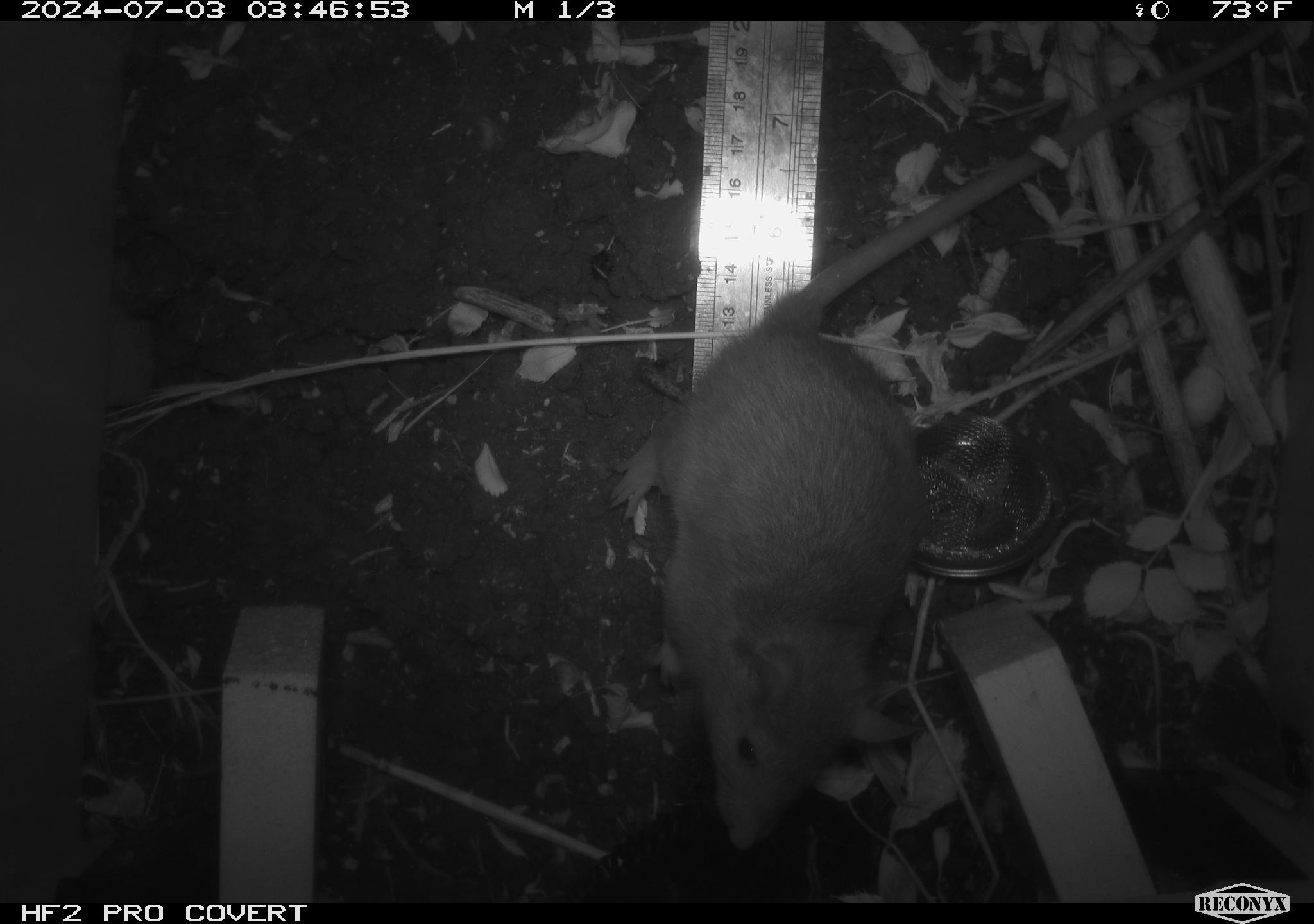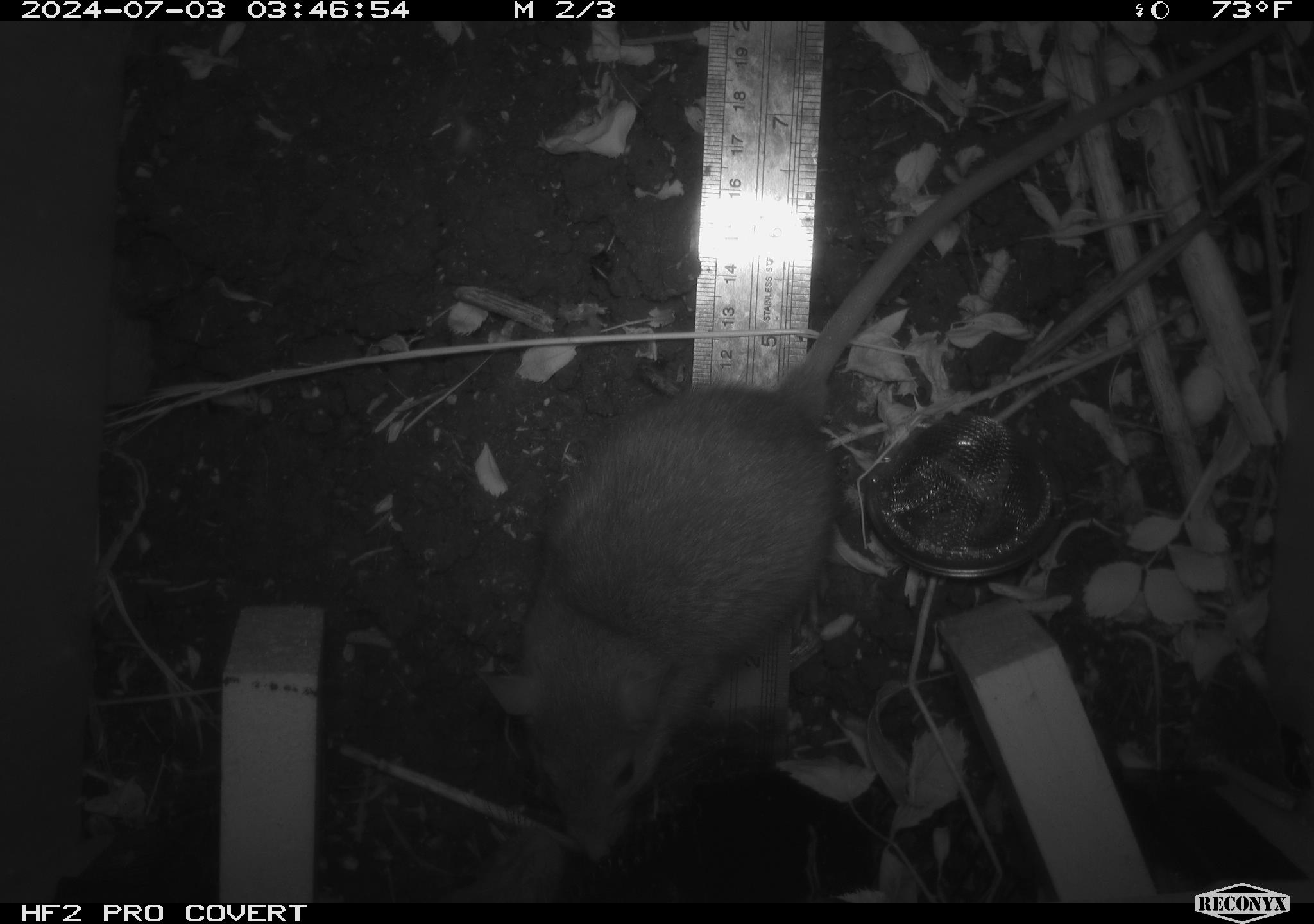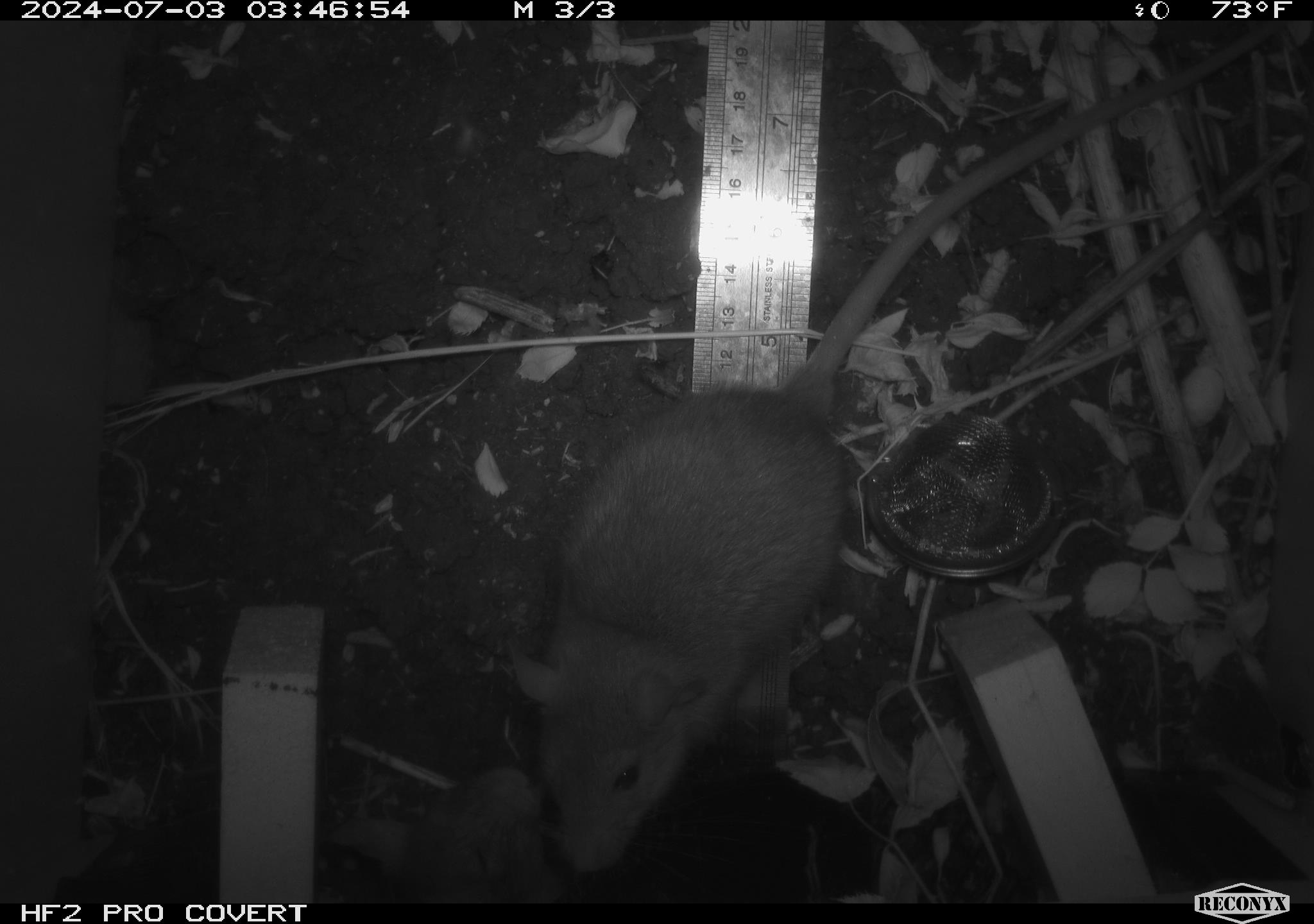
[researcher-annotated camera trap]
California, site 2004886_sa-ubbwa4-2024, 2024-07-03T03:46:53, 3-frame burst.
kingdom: Animalia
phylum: Chordata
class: Mammalia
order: Rodentia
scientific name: Rodentia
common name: woodrat or rat or mouse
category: woodrat or rat or mouse species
Woodrat or rat or mouse species (woodrat or rat or mouse) (Rodentia).